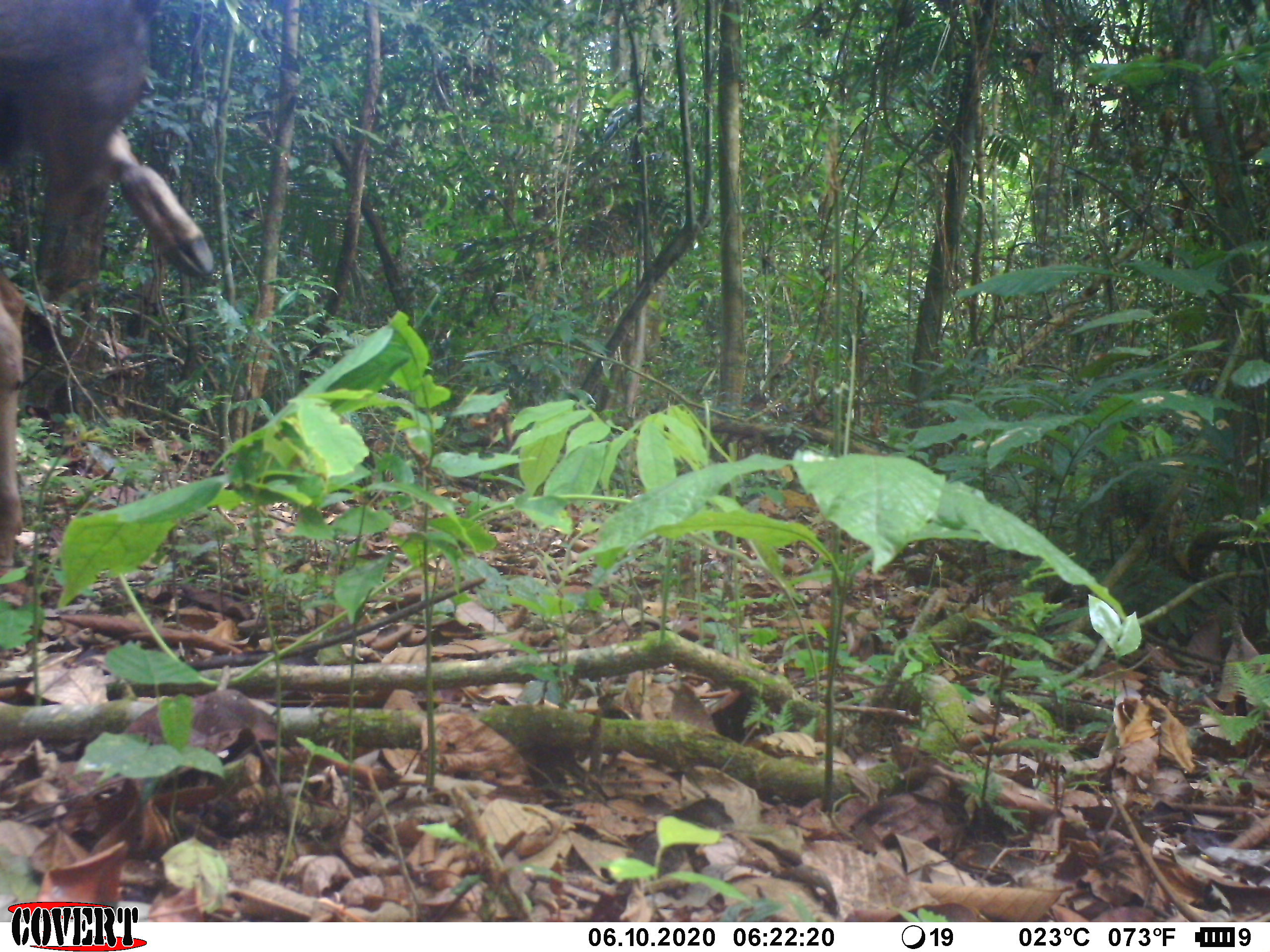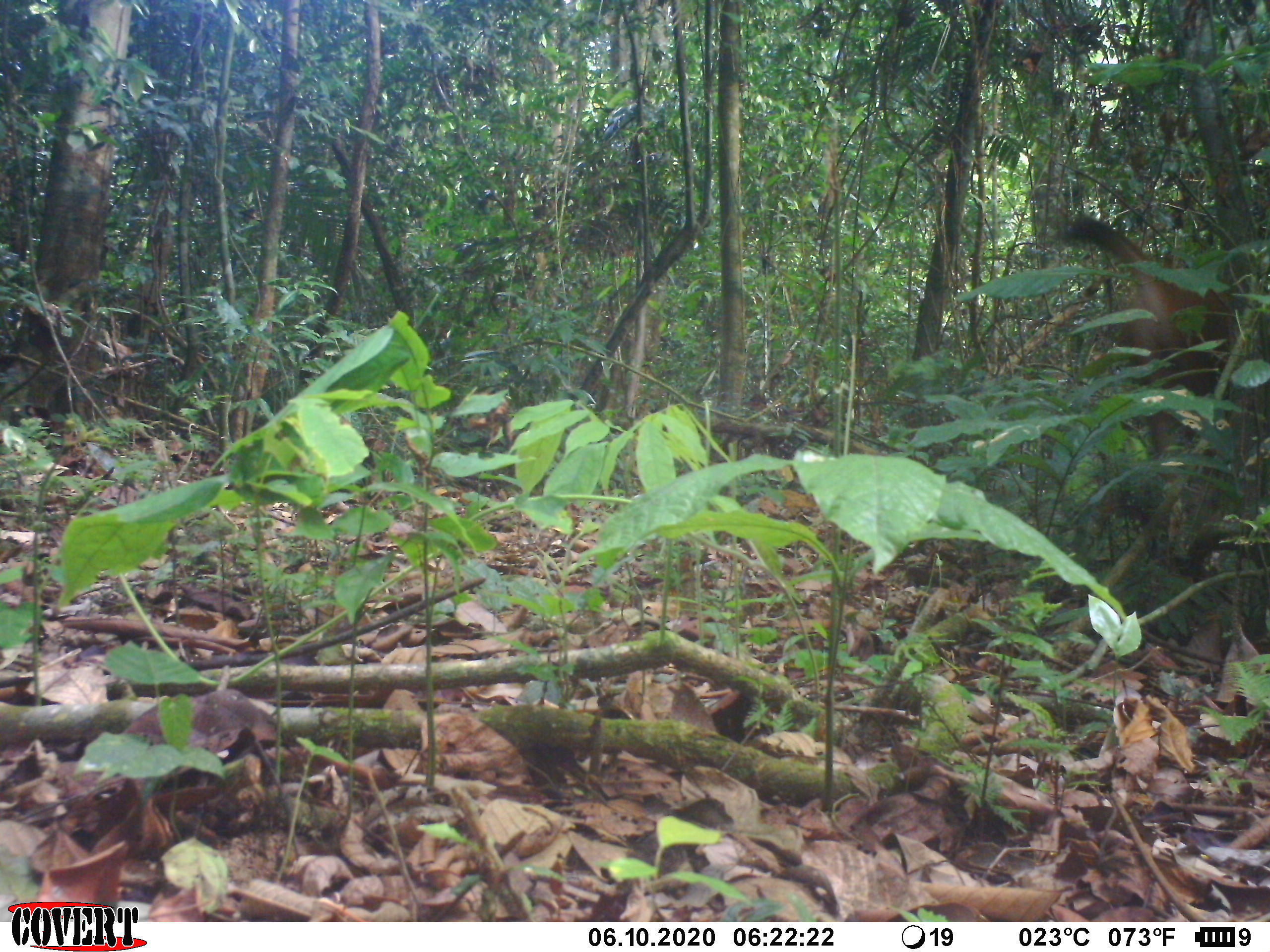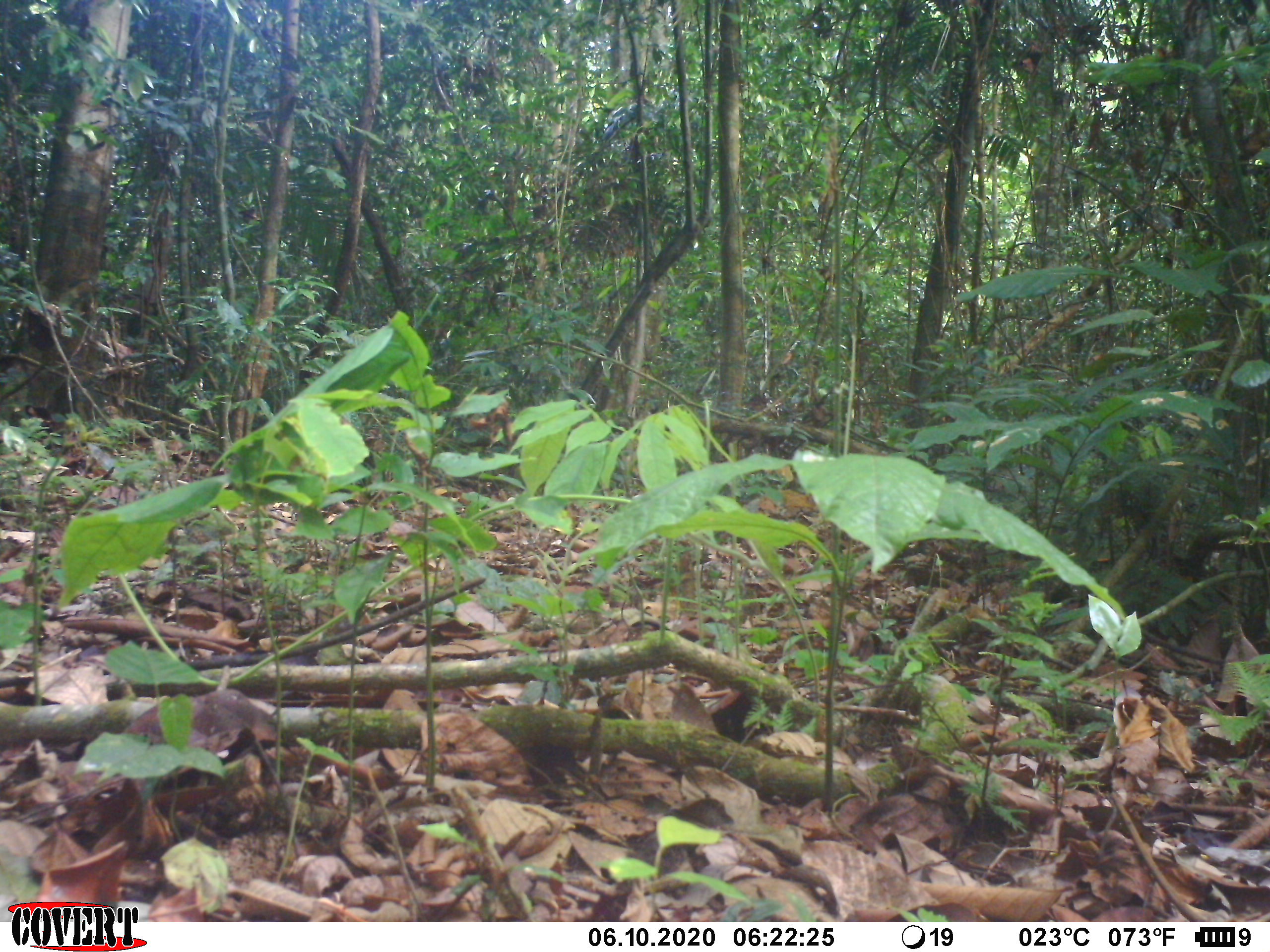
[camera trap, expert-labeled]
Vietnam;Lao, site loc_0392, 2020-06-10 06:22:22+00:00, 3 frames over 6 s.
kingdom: Animalia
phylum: Chordata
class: Mammalia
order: Artiodactyla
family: Cervidae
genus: Rusa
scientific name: Rusa unicolor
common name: sambar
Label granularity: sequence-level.